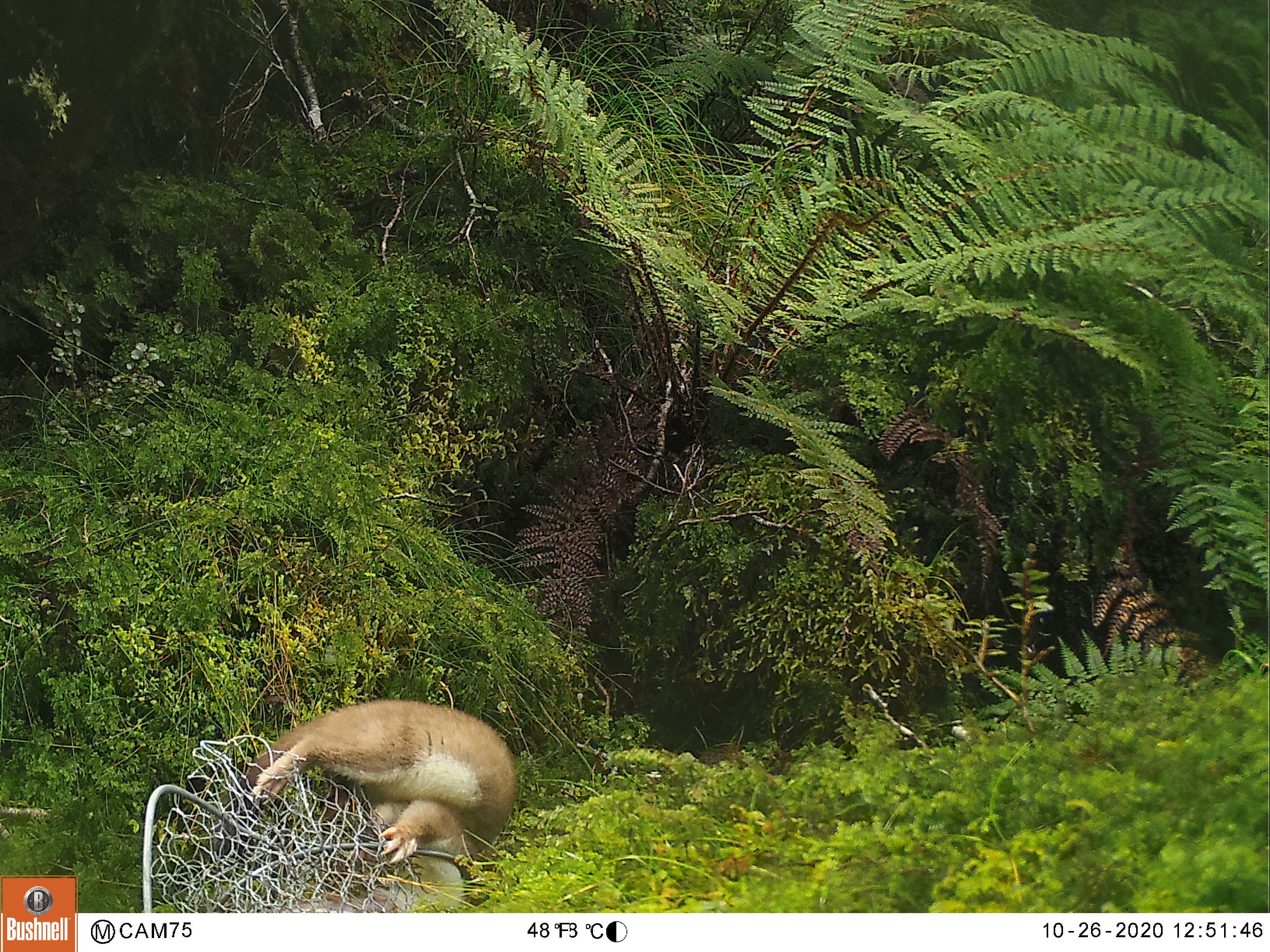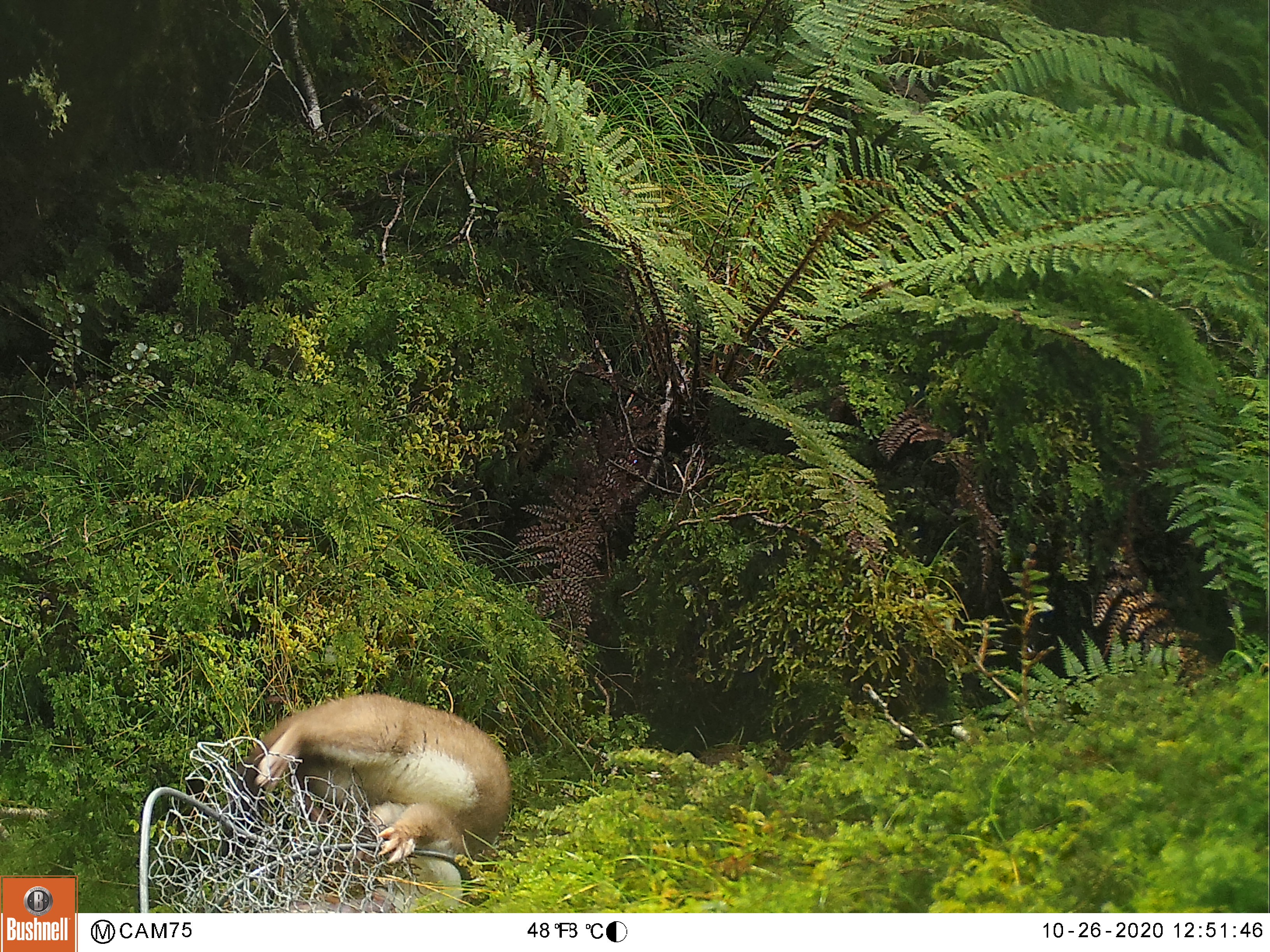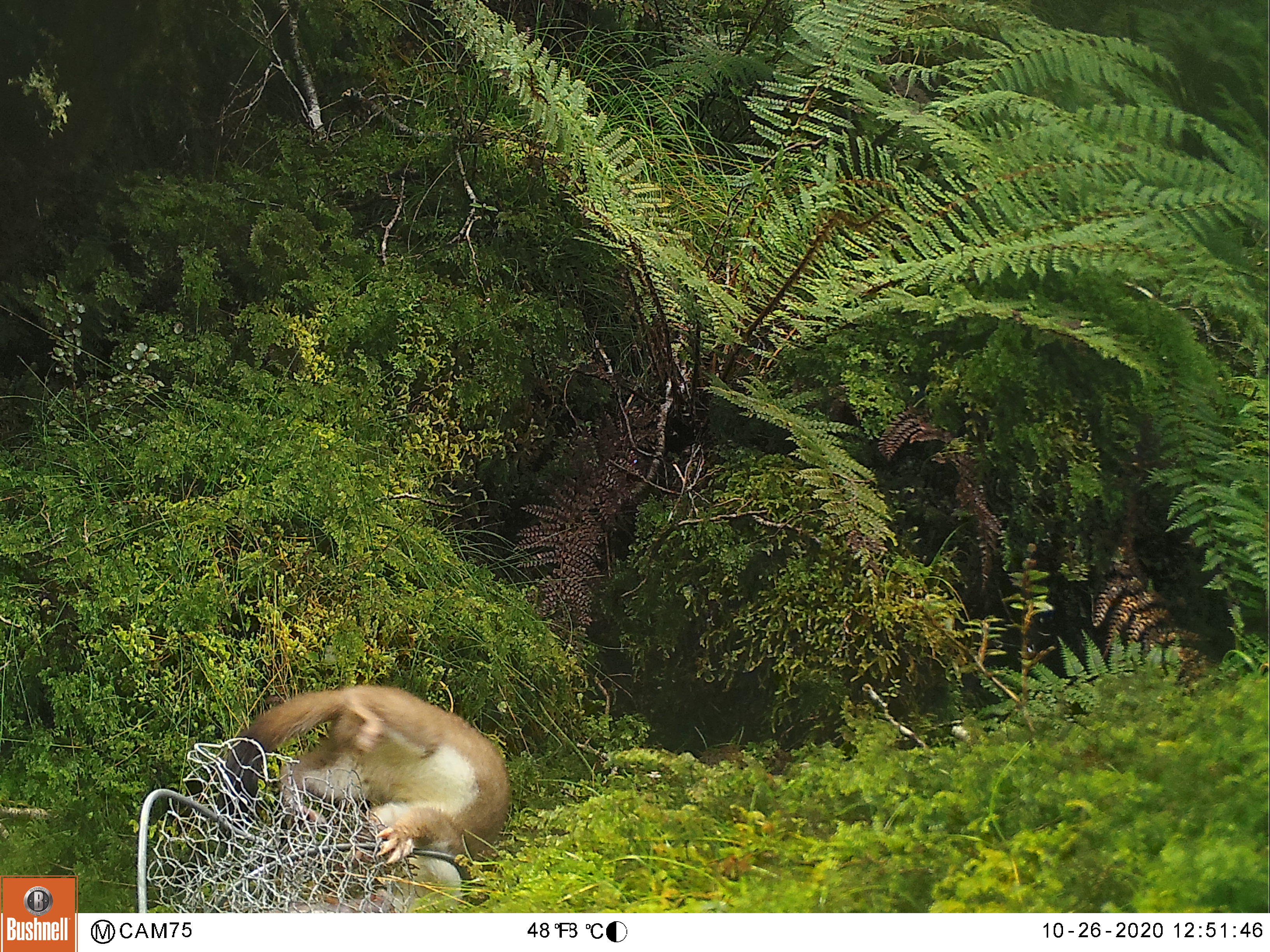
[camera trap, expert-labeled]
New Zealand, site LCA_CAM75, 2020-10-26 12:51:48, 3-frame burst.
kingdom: Animalia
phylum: Chordata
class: Mammalia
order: Carnivora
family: Mustelidae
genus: Mustela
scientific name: Mustela erminea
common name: stoat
Stoat (Mustela erminea).